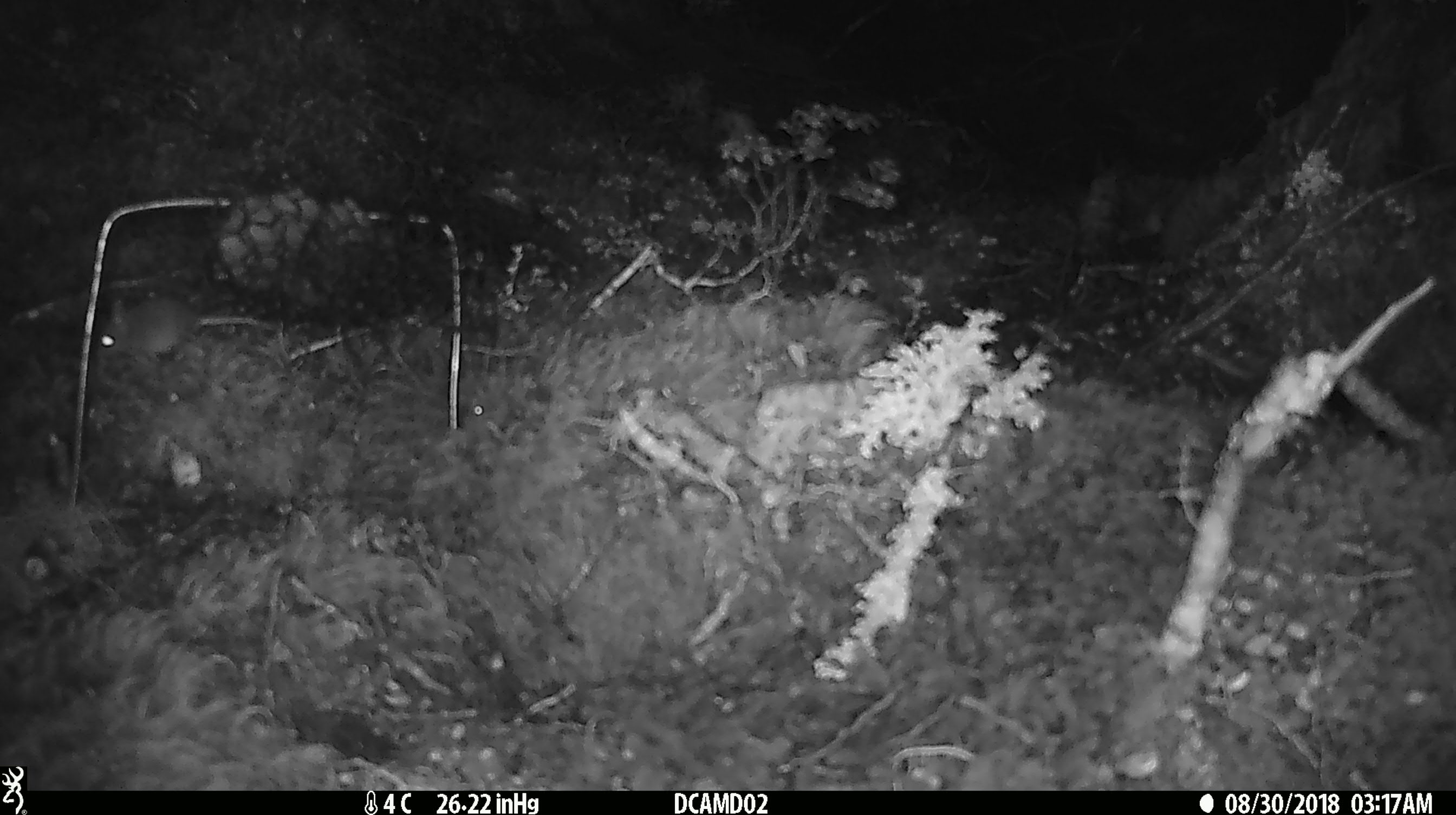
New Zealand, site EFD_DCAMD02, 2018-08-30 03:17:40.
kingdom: Animalia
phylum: Chordata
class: Mammalia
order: Rodentia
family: Muridae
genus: Mus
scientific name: Mus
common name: mouse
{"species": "mouse (Mus)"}